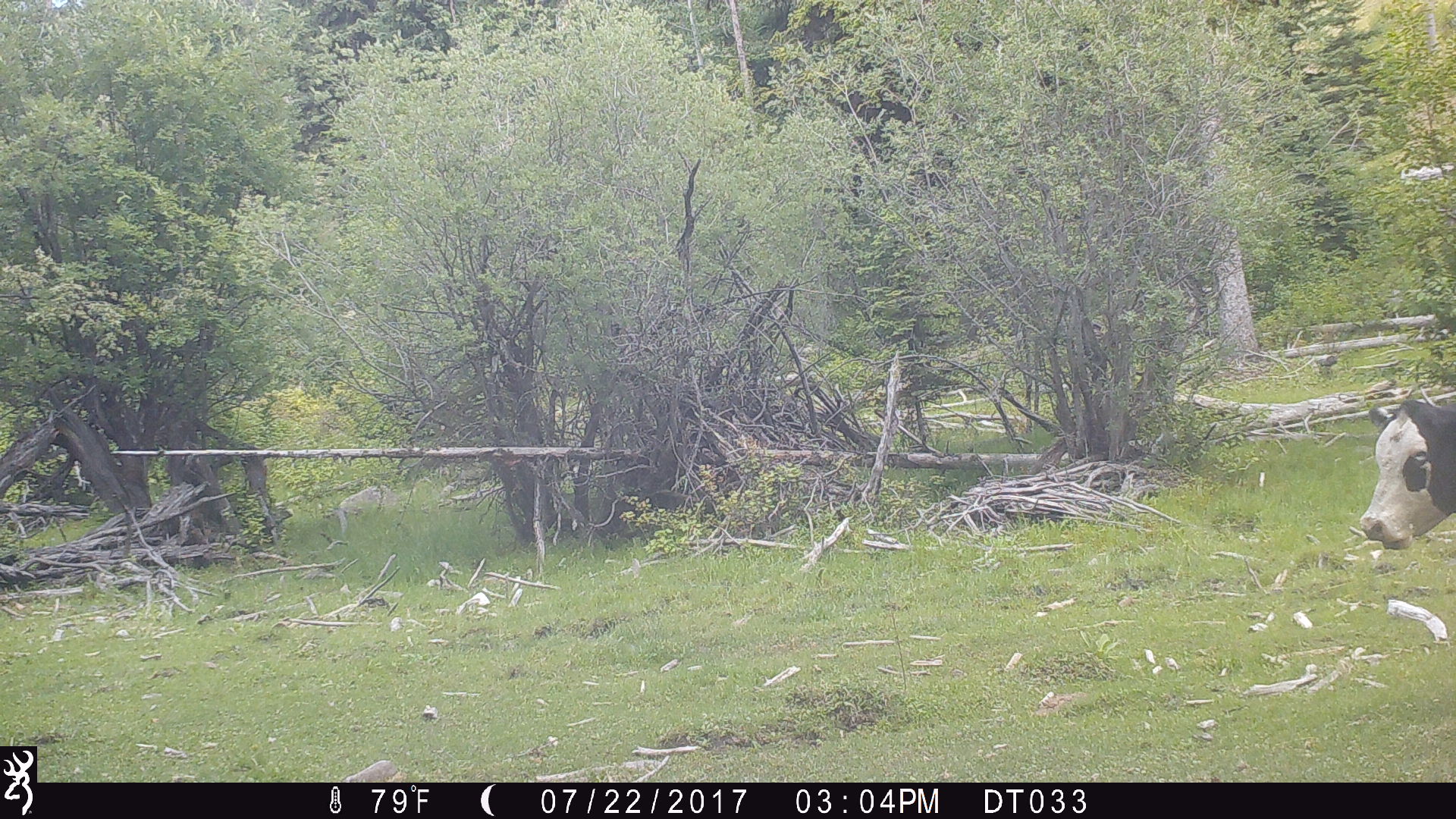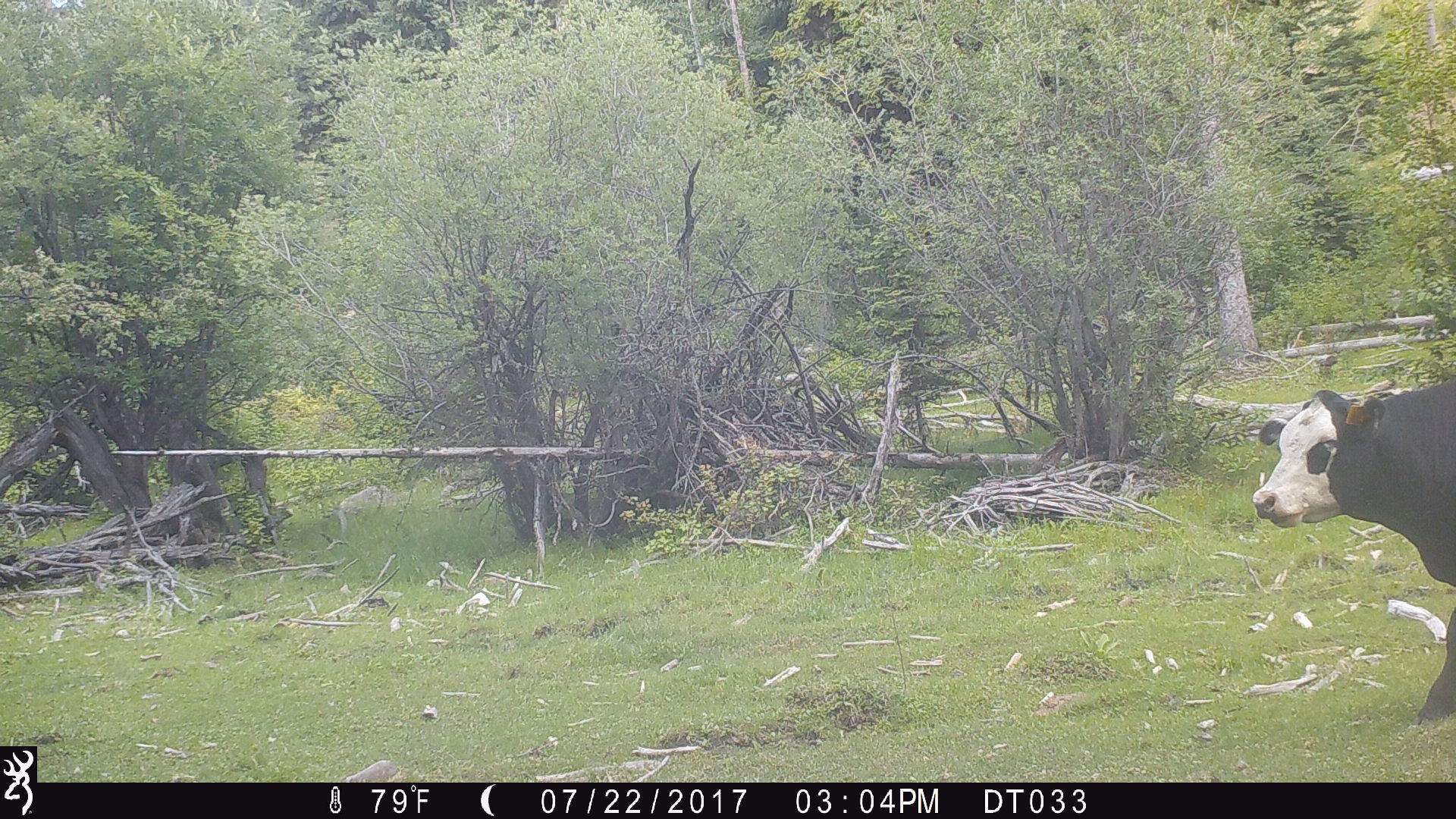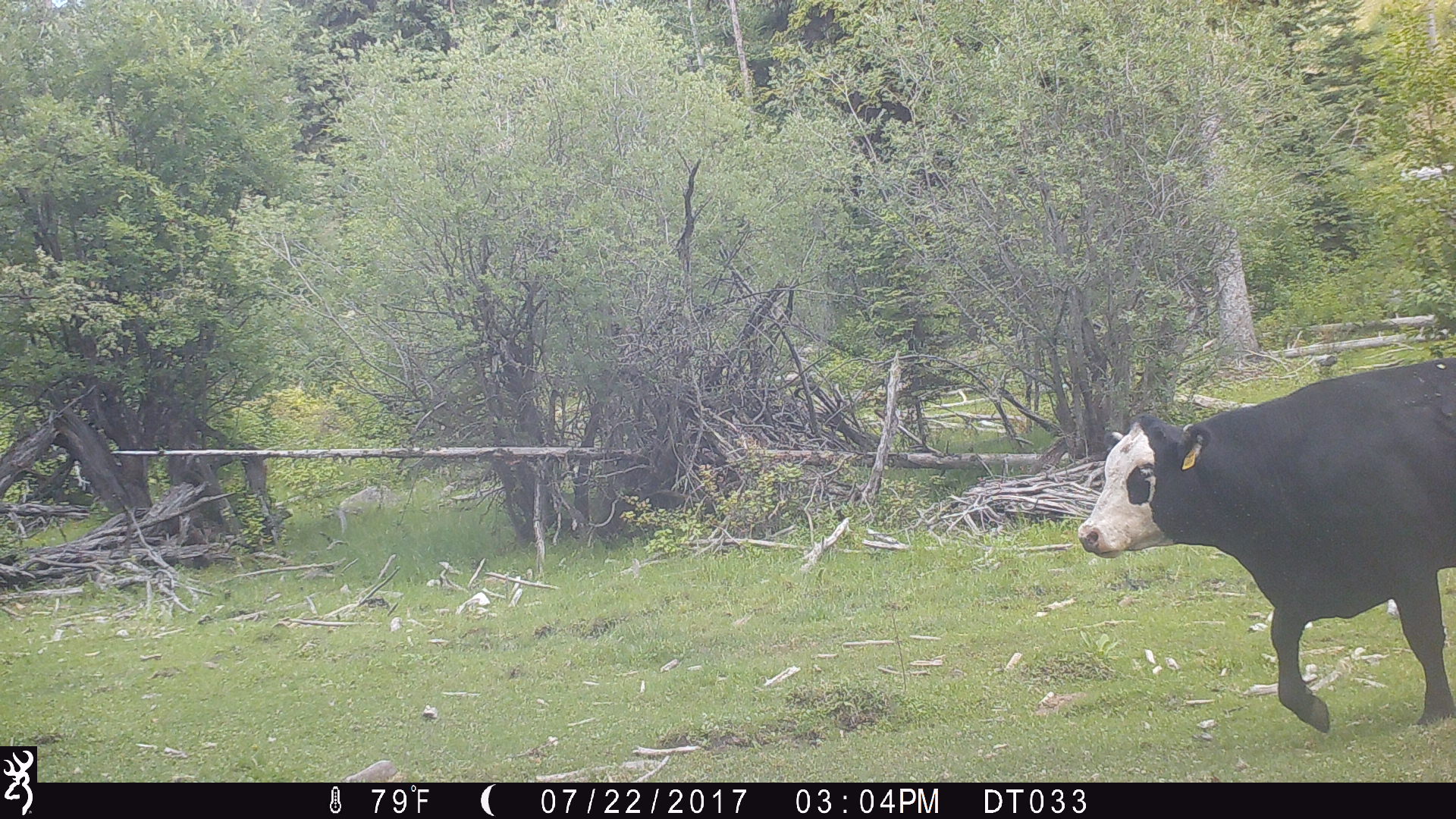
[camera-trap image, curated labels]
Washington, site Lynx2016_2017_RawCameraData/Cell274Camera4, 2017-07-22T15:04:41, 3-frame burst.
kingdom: Animalia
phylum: Chordata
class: Mammalia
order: Artiodactyla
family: Bovidae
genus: Bos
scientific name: Bos taurus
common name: domestic cattle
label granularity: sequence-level